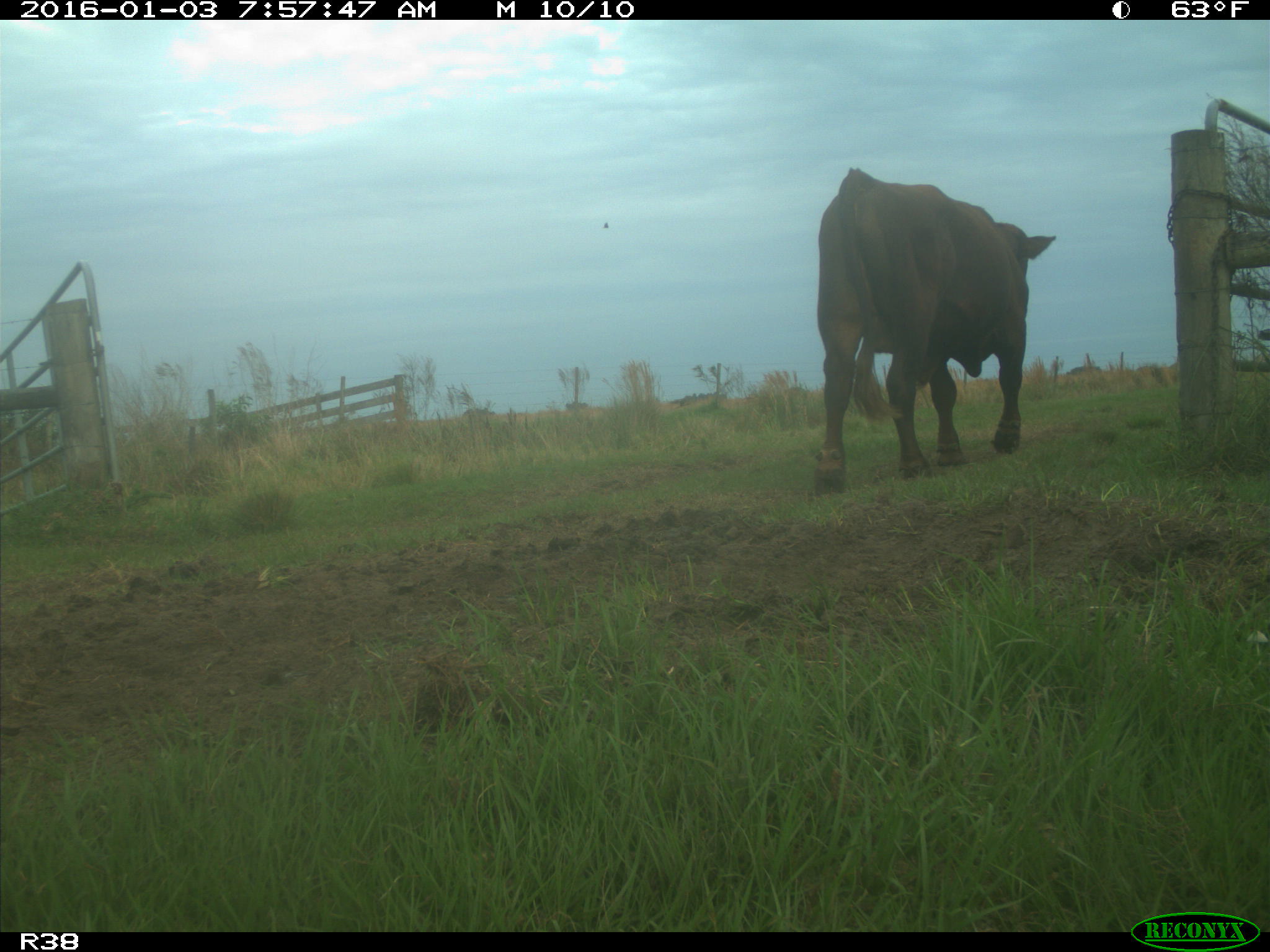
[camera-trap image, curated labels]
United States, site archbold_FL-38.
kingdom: Animalia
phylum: Chordata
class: Mammalia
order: Artiodactyla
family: Bovidae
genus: Bos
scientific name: Bos taurus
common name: domestic cow